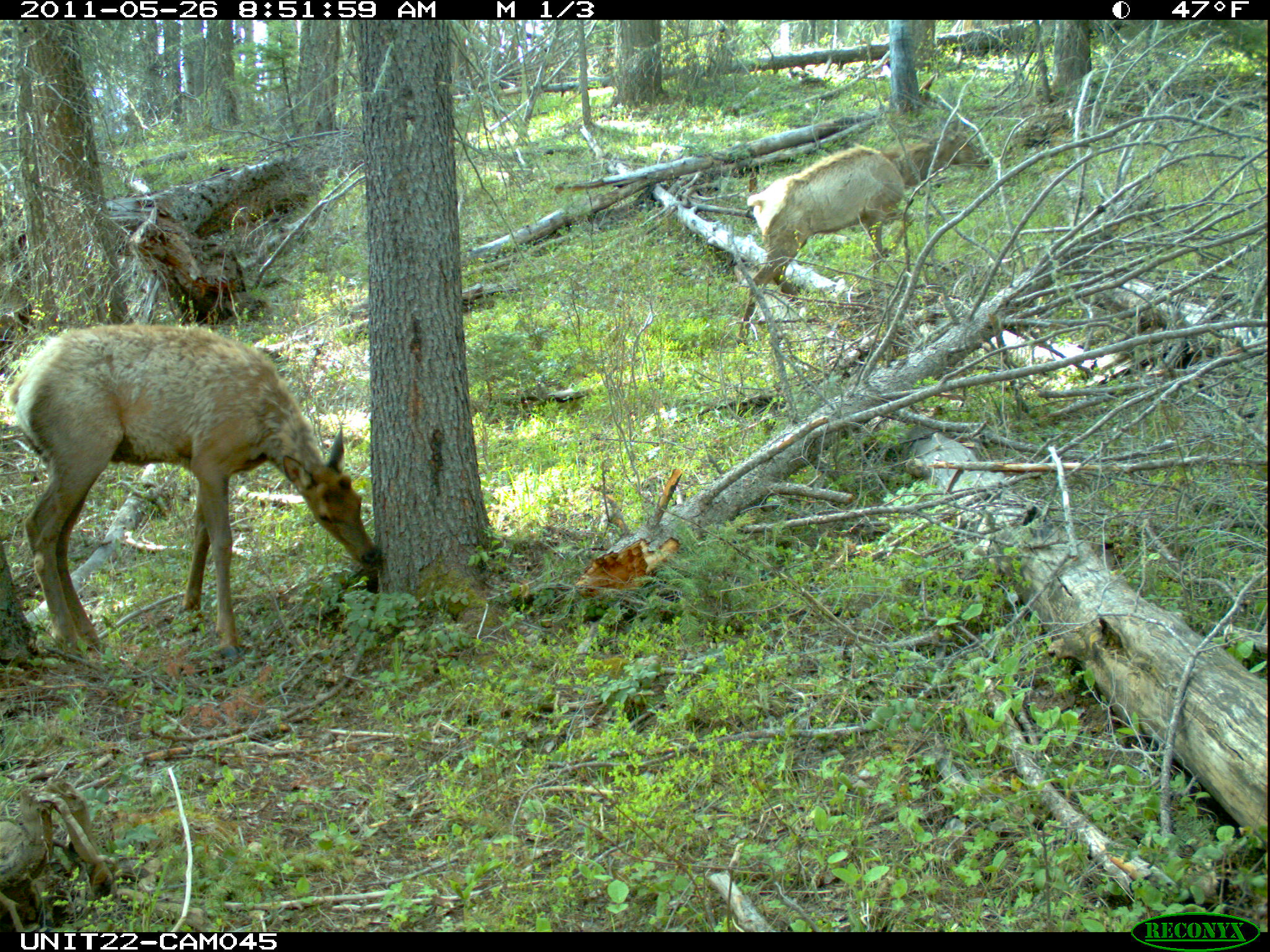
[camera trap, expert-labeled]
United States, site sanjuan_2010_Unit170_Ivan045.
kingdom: Animalia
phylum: Chordata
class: Mammalia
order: Artiodactyla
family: Cervidae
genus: Cervus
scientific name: Cervus elaphus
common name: red deer